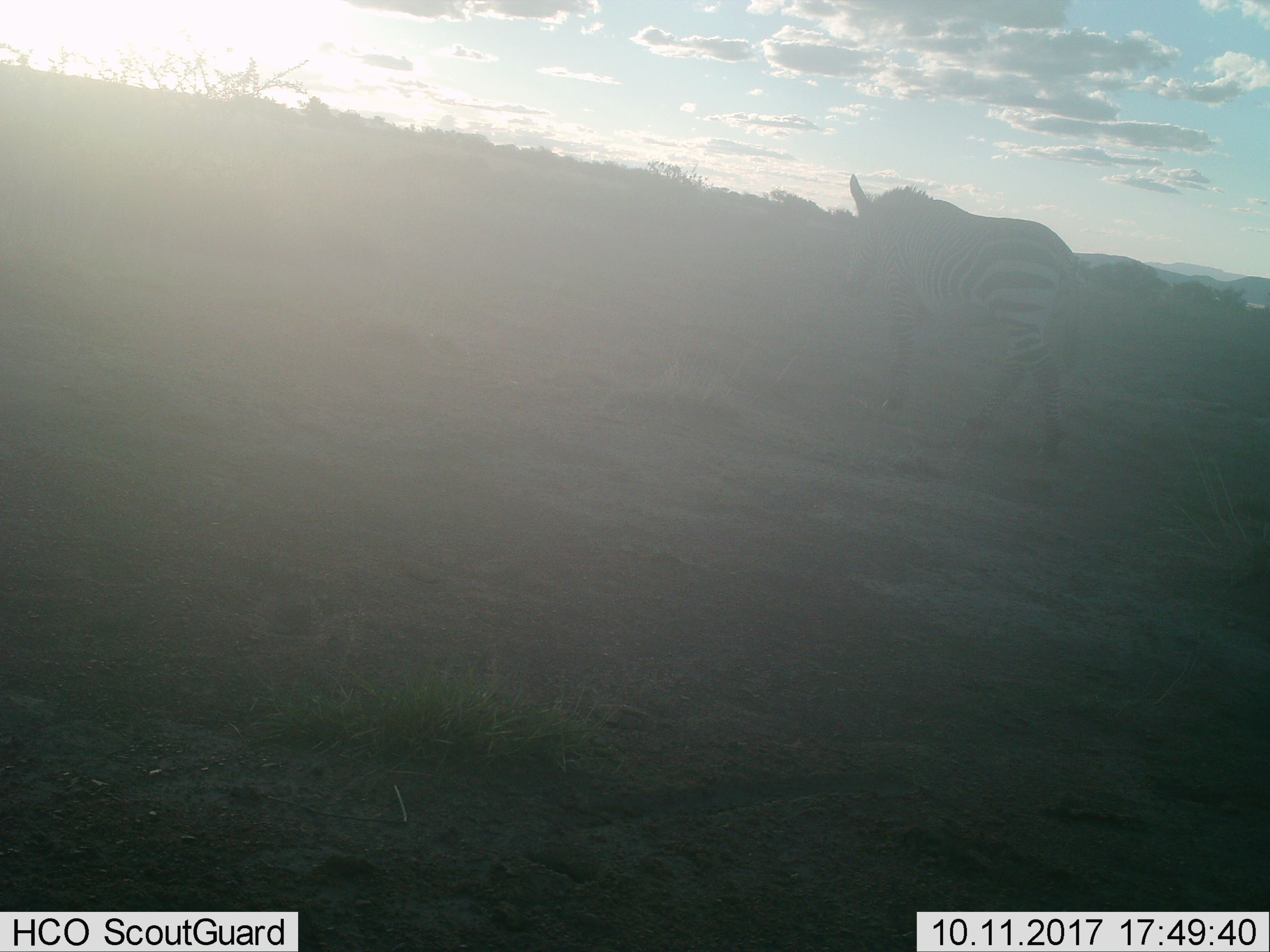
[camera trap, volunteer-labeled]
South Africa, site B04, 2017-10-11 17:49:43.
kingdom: Animalia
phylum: Chordata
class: Mammalia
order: Perissodactyla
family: Equidae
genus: Equus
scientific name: Equus zebra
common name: mountain zebra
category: zebramountain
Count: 1.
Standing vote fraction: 33%.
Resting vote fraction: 0%.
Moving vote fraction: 78%.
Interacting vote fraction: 0%.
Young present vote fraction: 0%.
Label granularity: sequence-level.